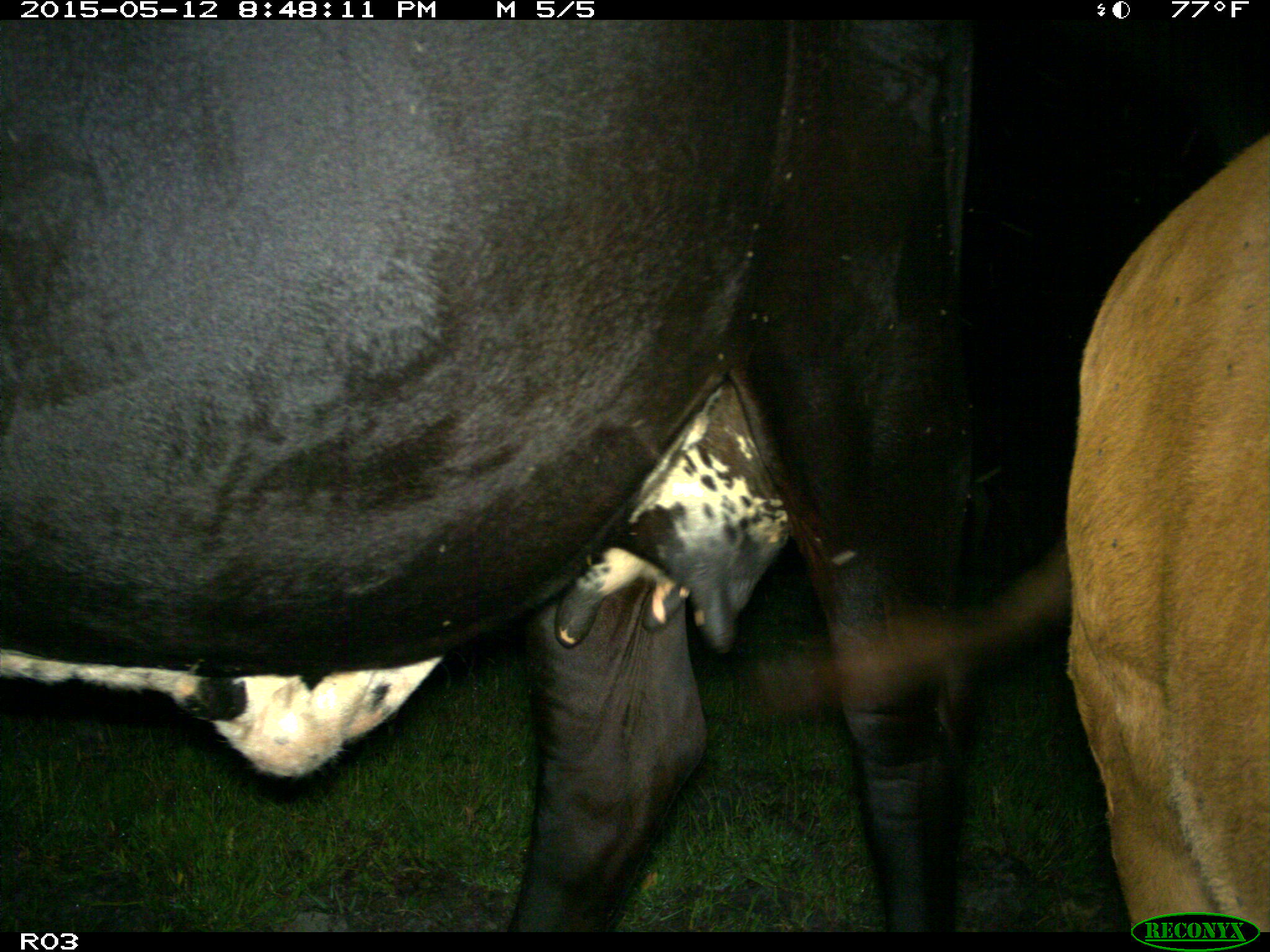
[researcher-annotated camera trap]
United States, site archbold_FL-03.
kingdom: Animalia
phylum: Chordata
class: Mammalia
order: Artiodactyla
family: Bovidae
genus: Bos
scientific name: Bos taurus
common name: domestic cow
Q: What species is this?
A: Bos taurus (domestic cow).